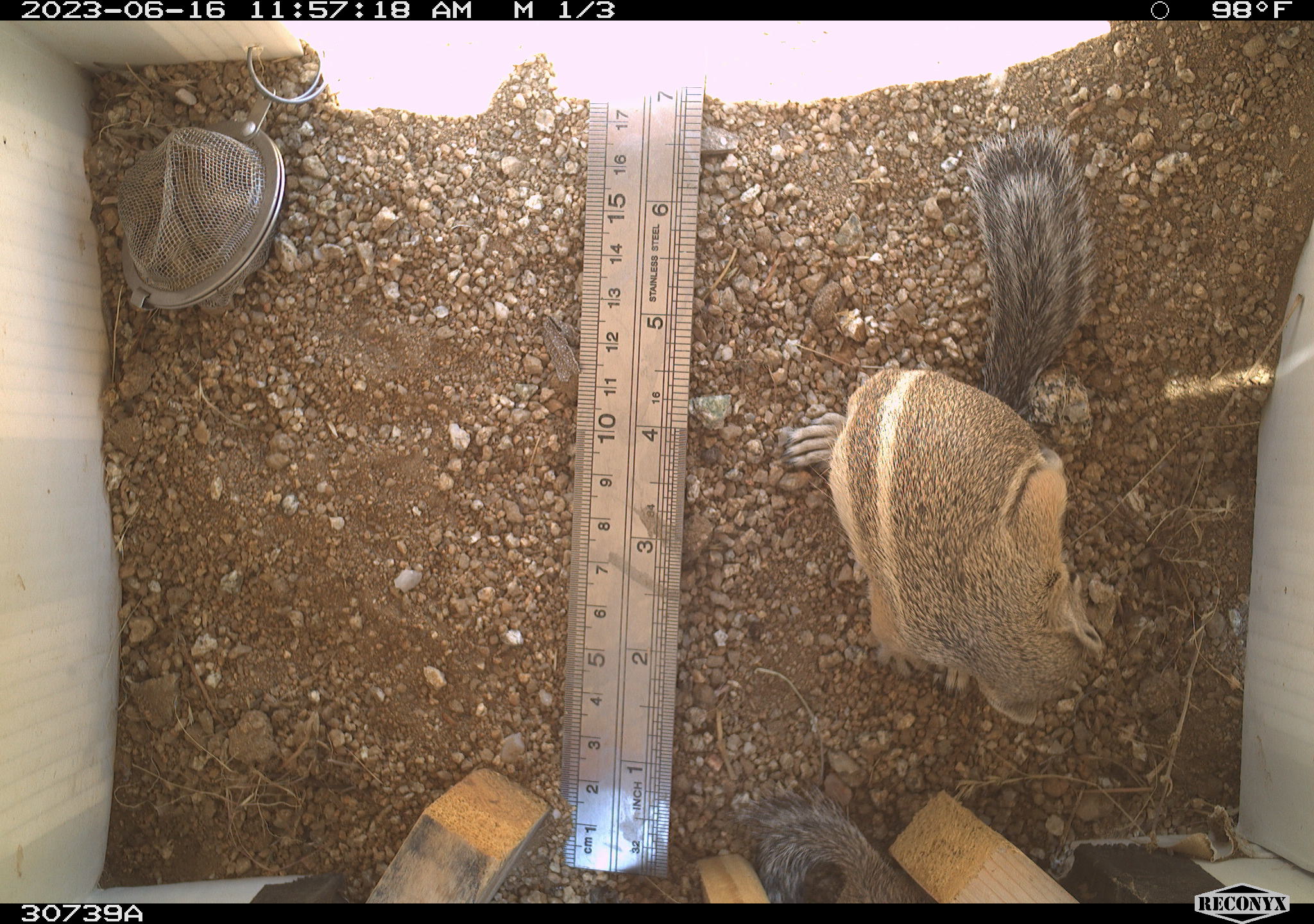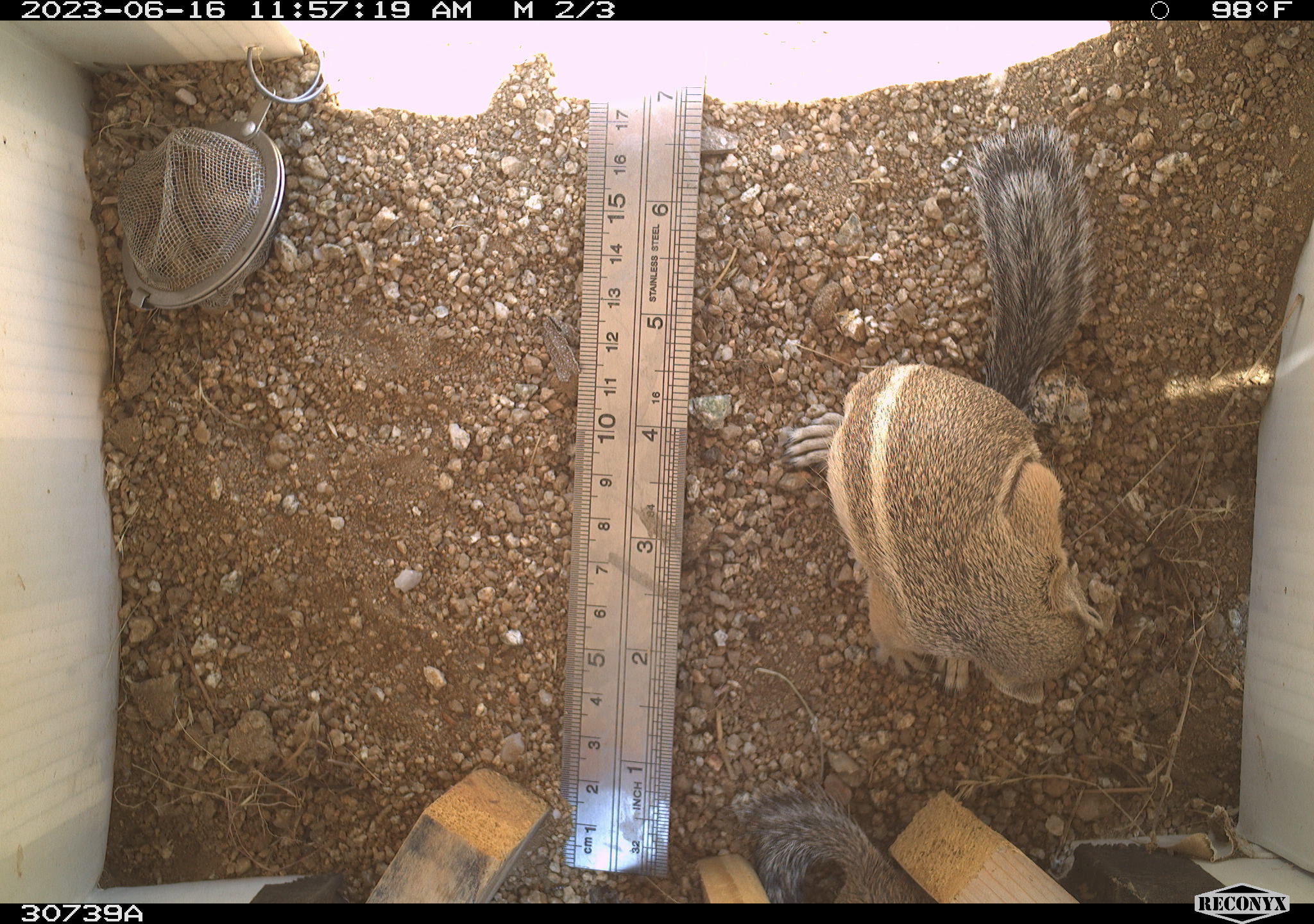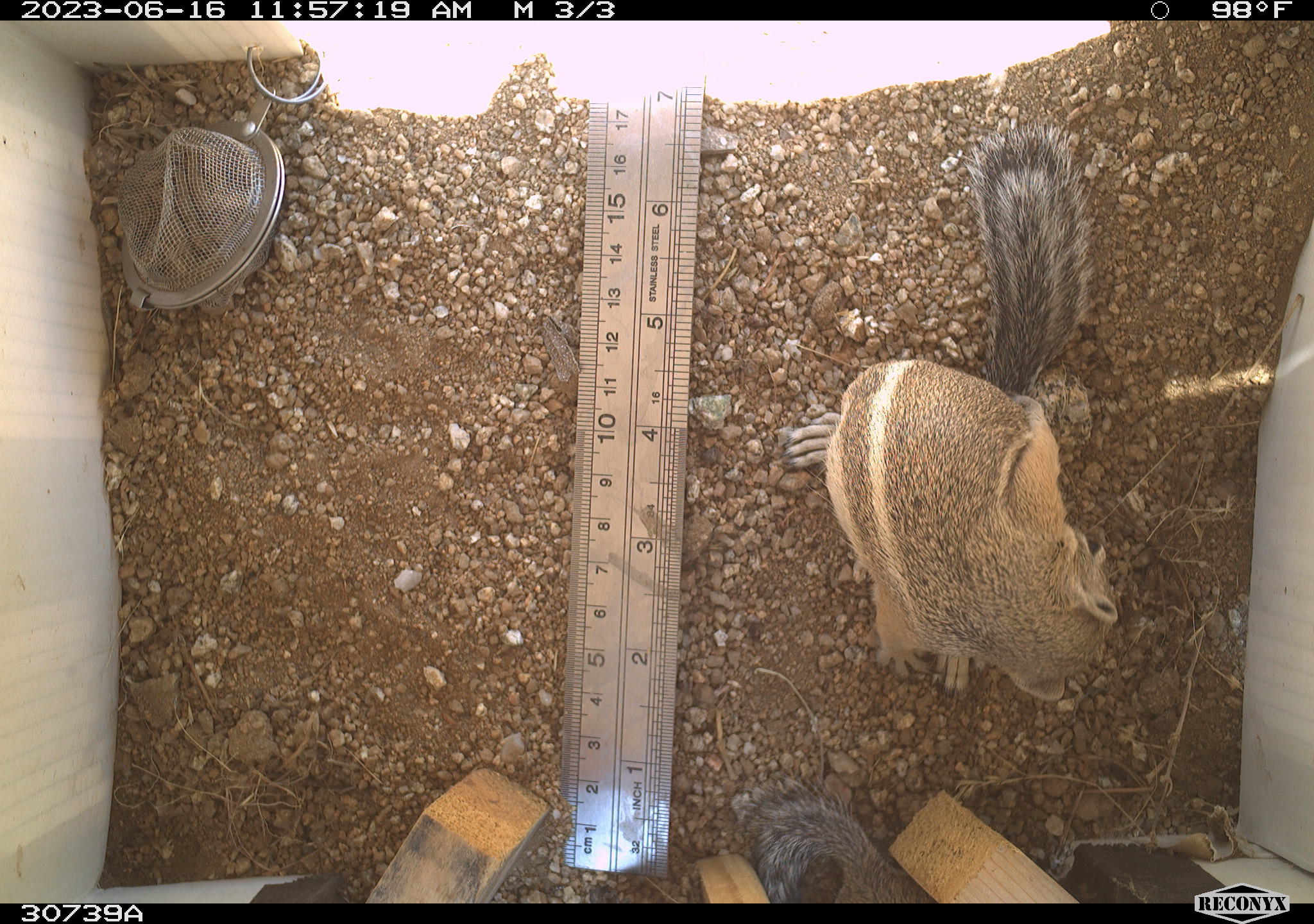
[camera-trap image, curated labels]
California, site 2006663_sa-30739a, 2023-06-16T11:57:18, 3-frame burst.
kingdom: Animalia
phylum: Chordata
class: Mammalia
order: Rodentia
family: Sciuridae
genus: Ammospermophilus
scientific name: Ammospermophilus leucurus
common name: white-tailed antelope squirrel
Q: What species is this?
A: White-tailed antelope squirrel (Ammospermophilus leucurus).